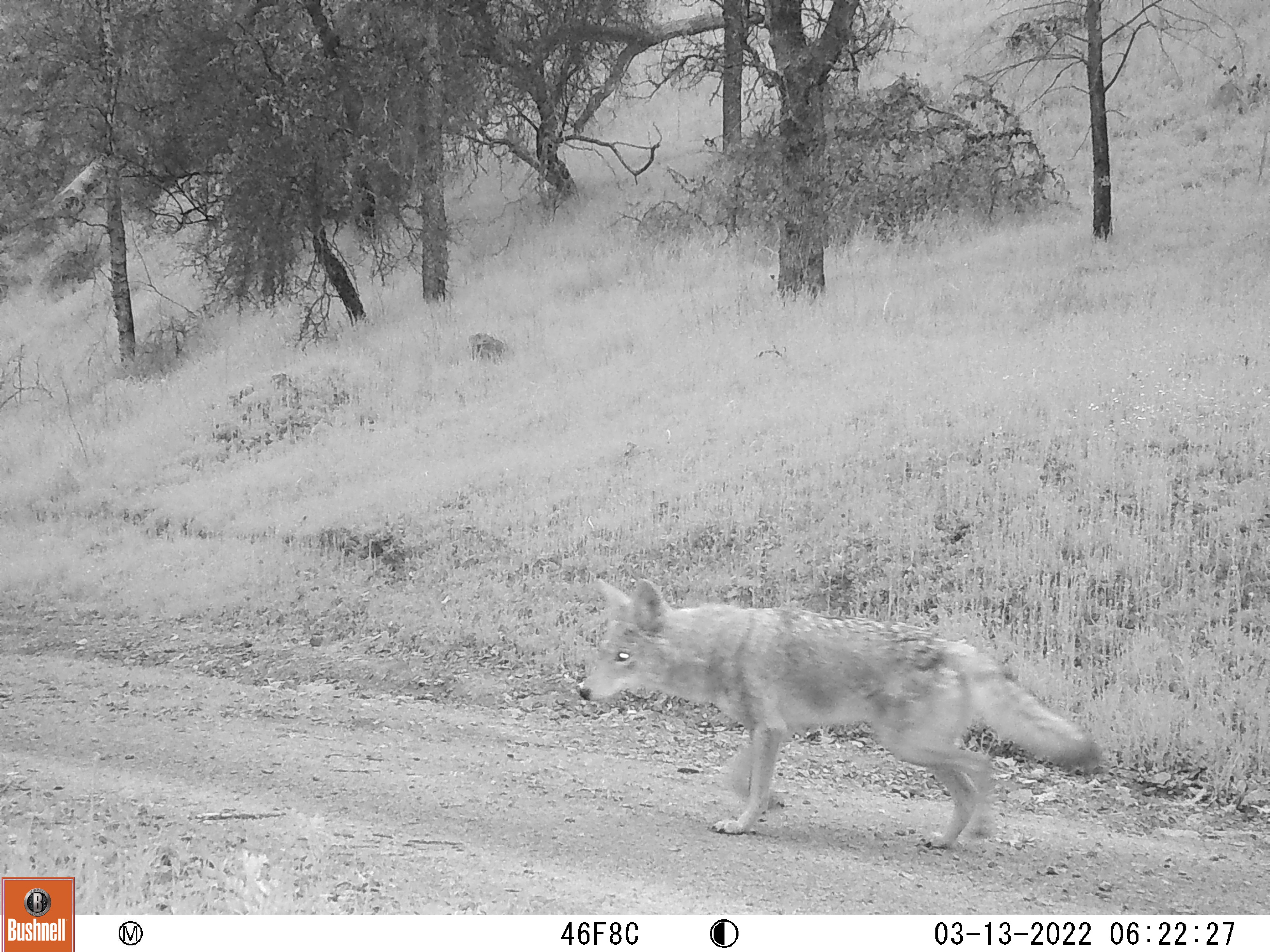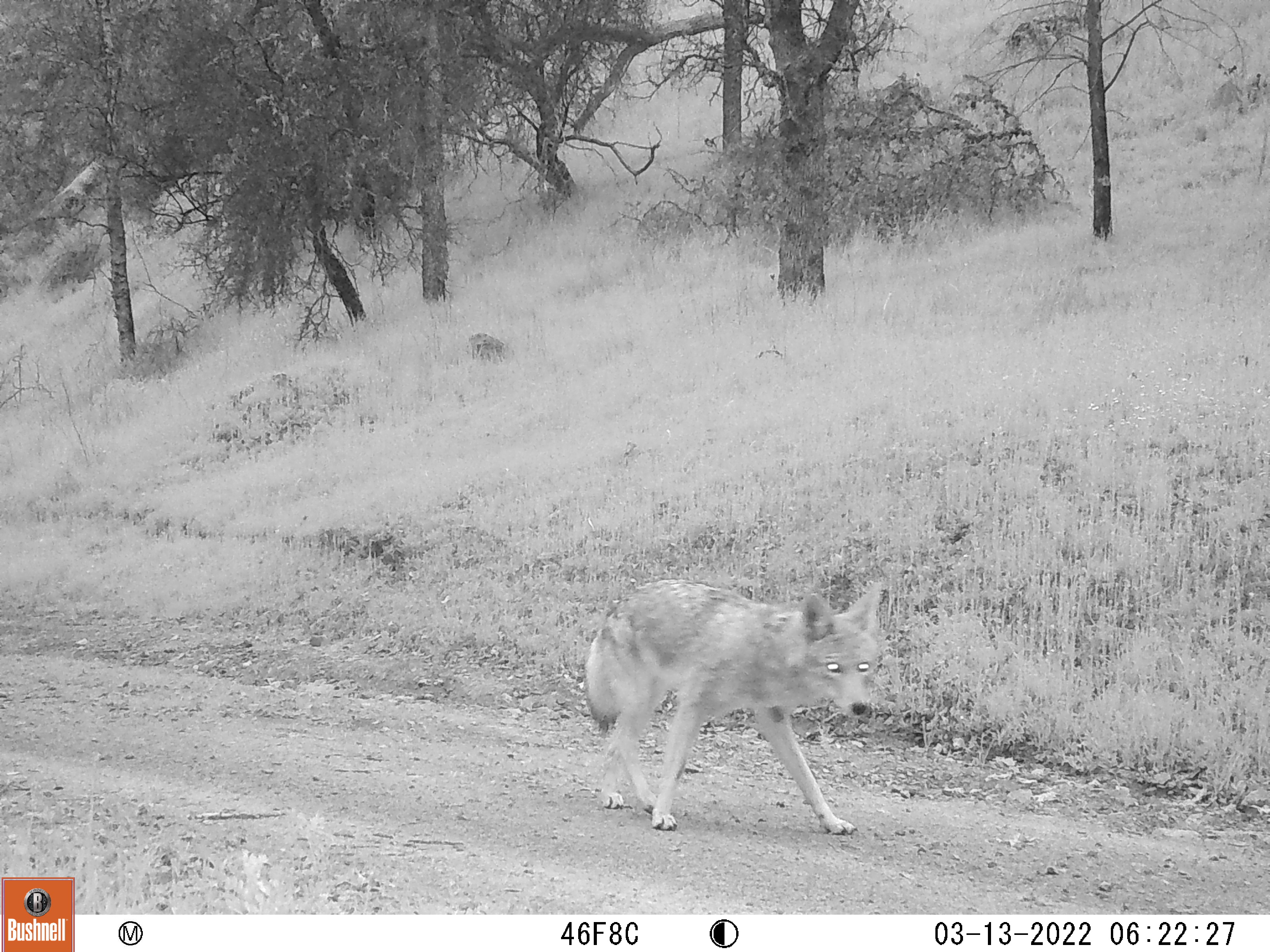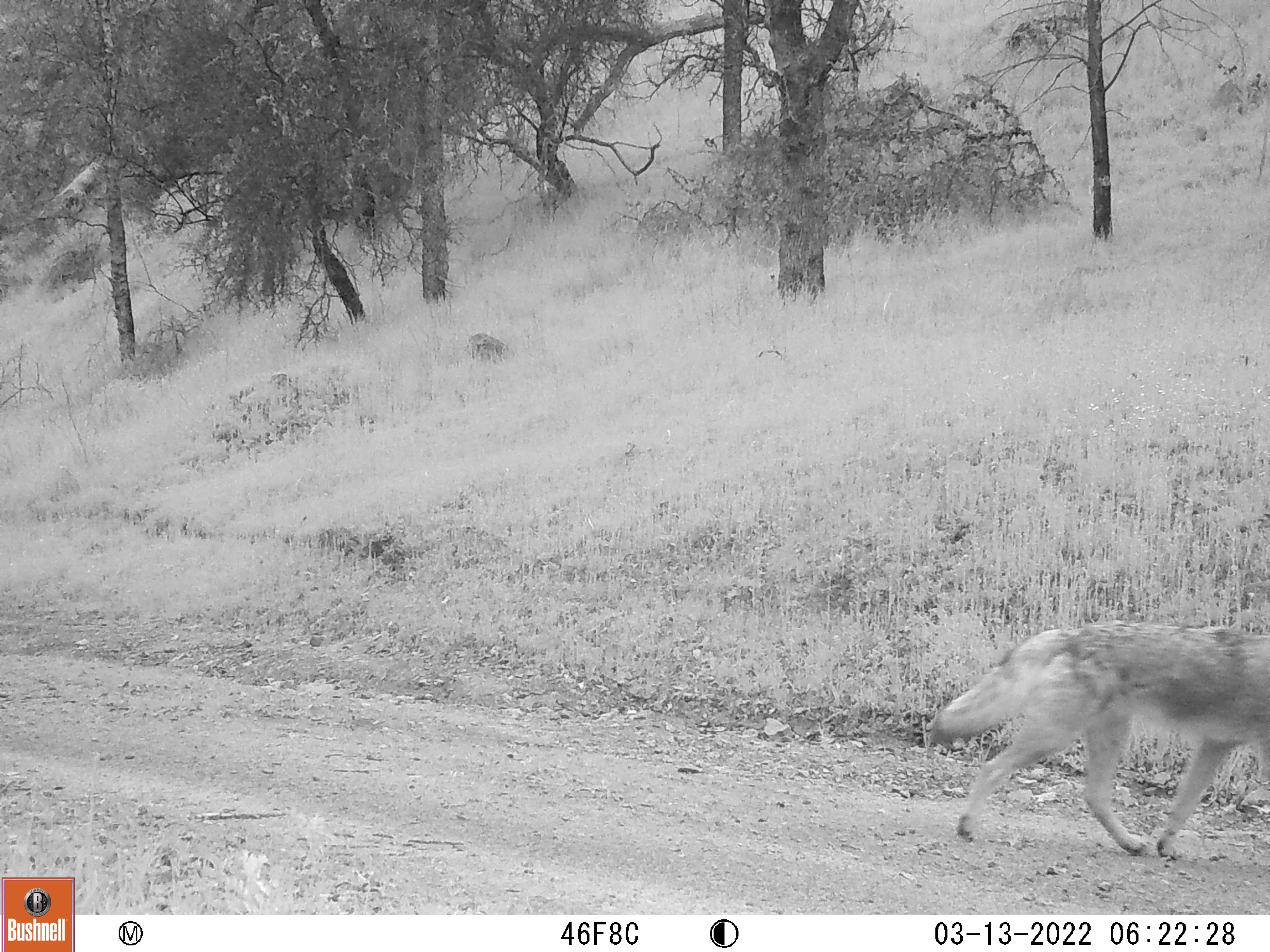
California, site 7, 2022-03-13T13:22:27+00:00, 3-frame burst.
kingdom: Animalia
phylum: Chordata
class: Mammalia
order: Carnivora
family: Canidae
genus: Canis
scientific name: Canis latrans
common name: coyote